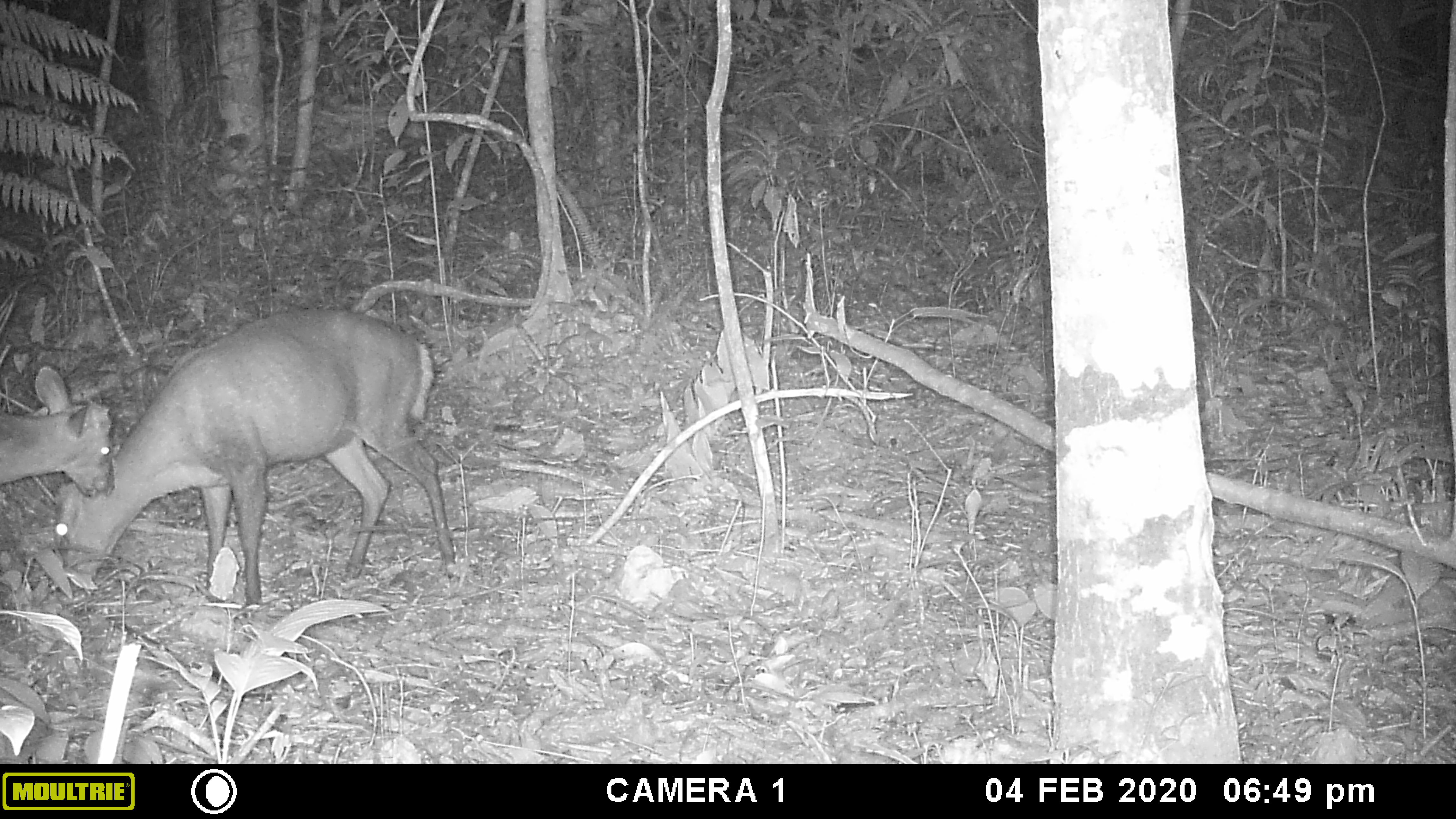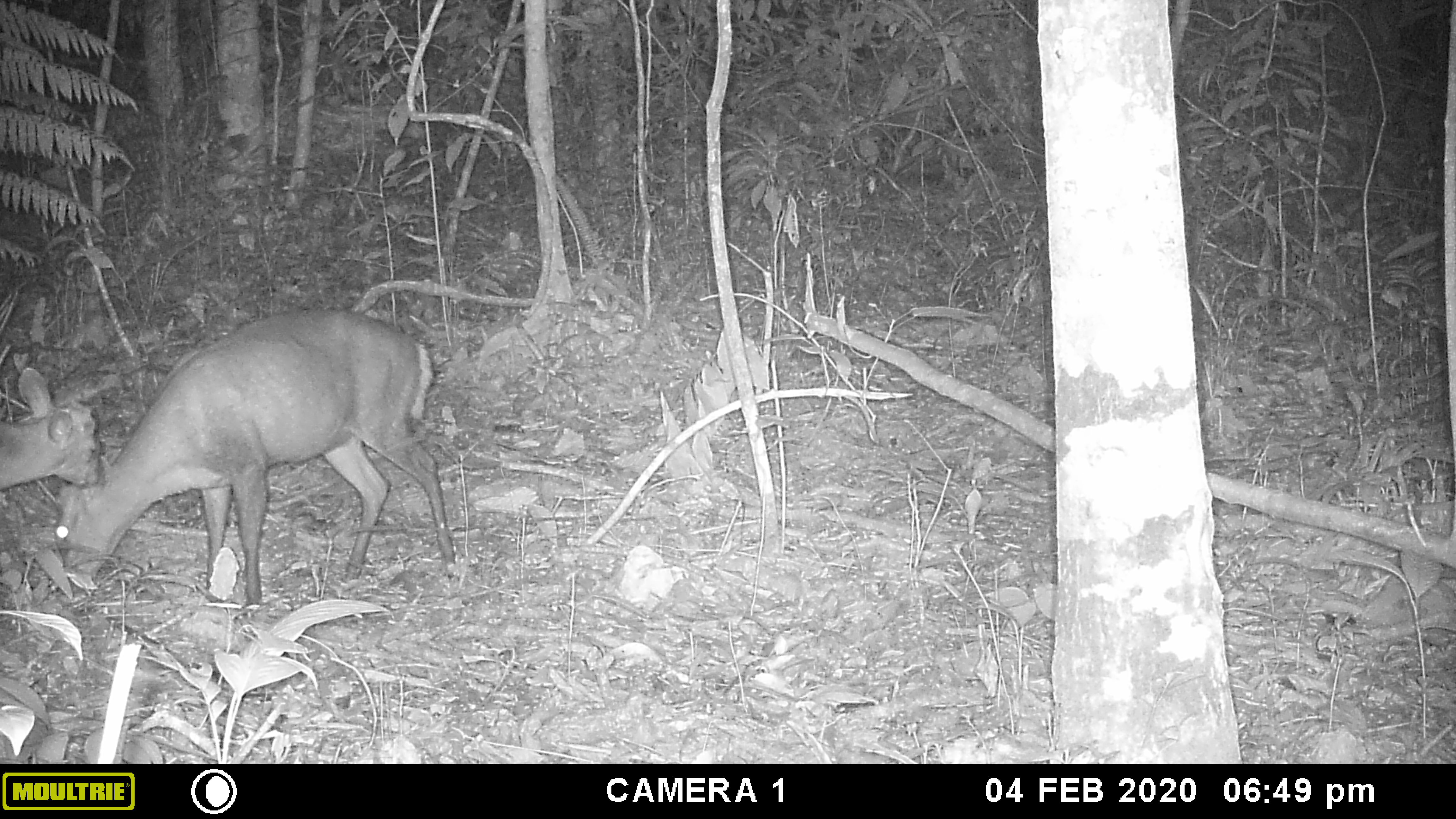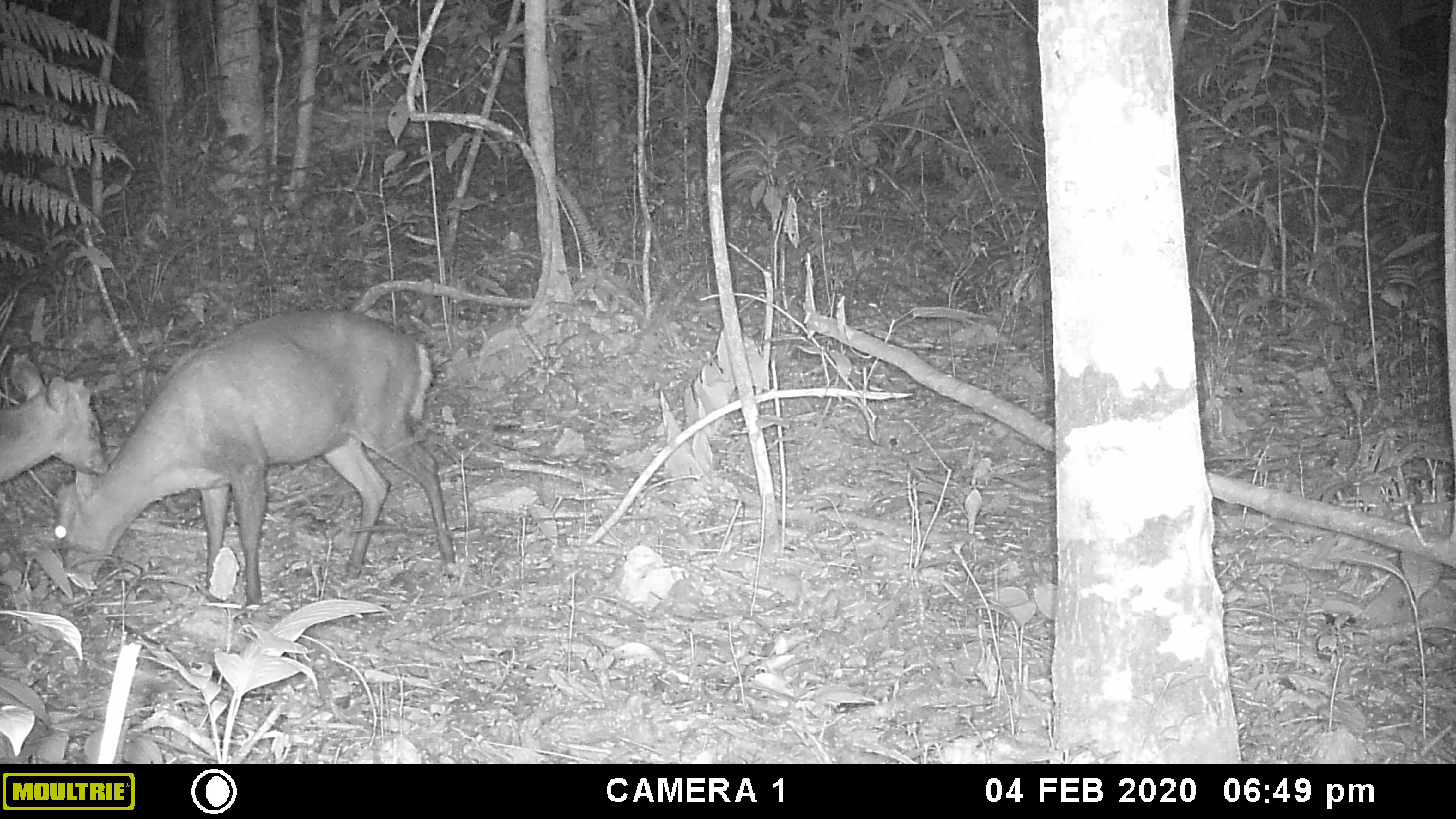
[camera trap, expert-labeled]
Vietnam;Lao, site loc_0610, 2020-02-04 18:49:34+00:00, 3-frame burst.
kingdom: Animalia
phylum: Chordata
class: Mammalia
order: Artiodactyla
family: Cervidae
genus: Muntiacus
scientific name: Muntiacus rooseveltorum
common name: roosevelt's muntjac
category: roosevelts muntjac group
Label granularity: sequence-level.